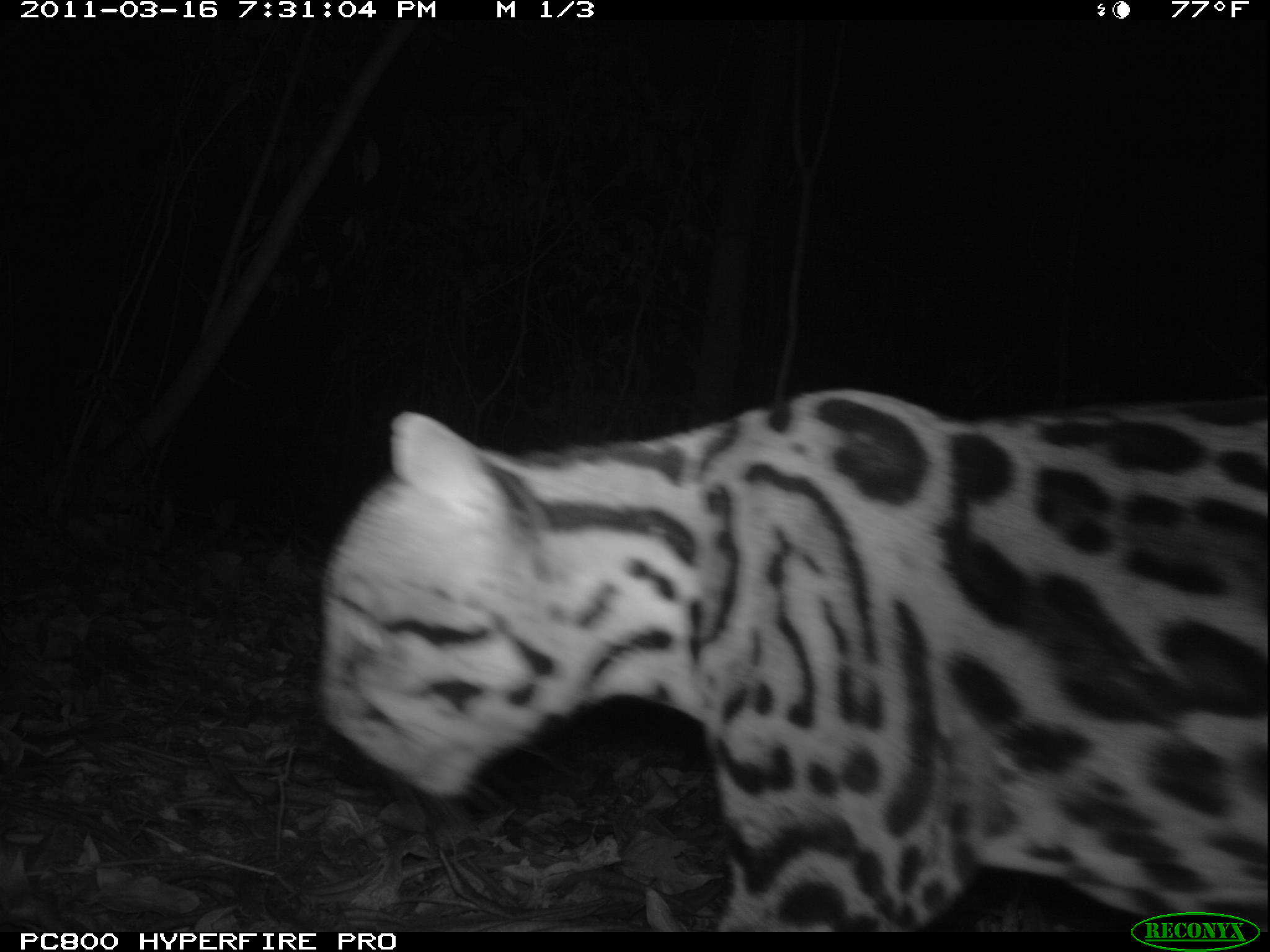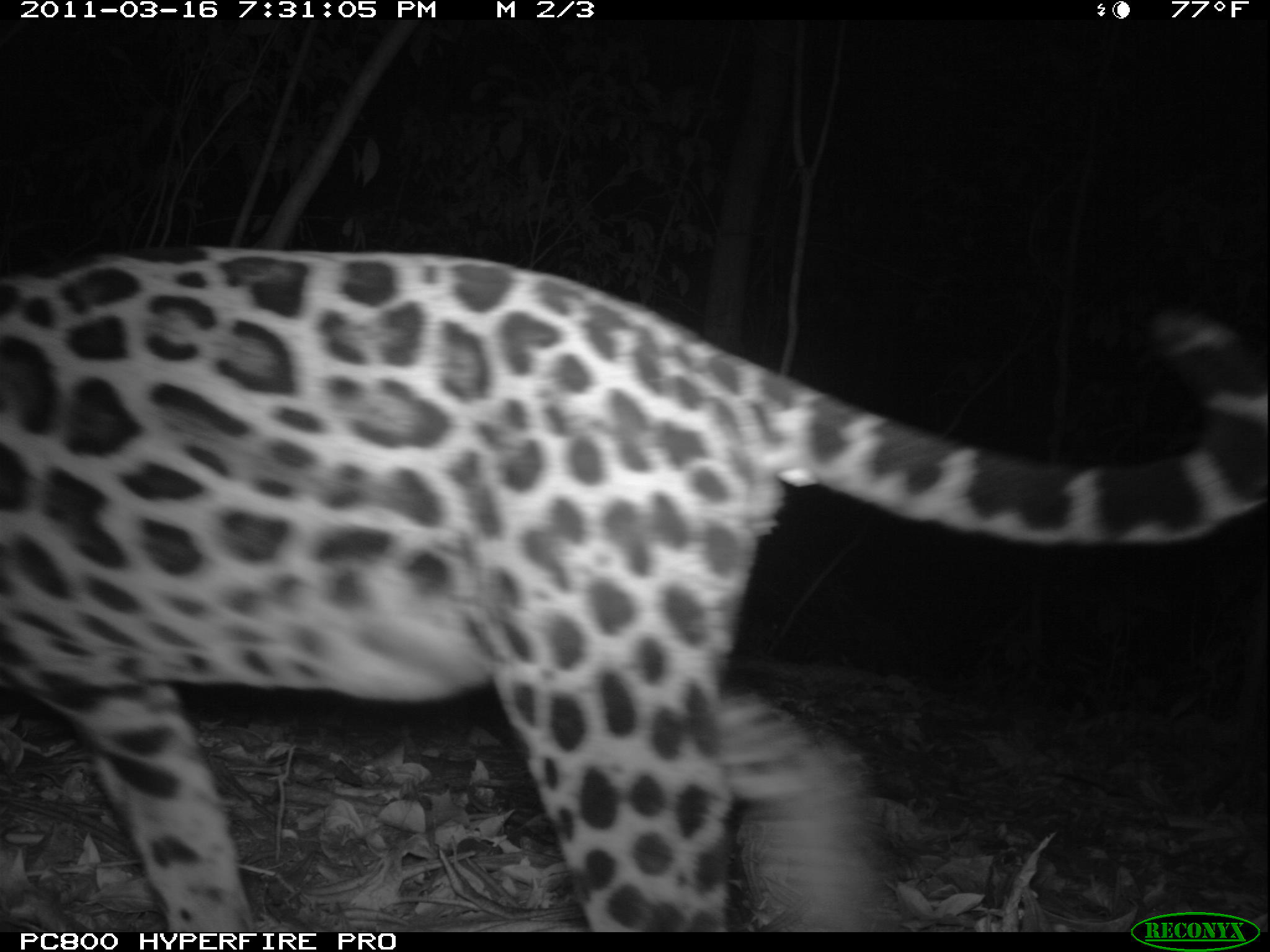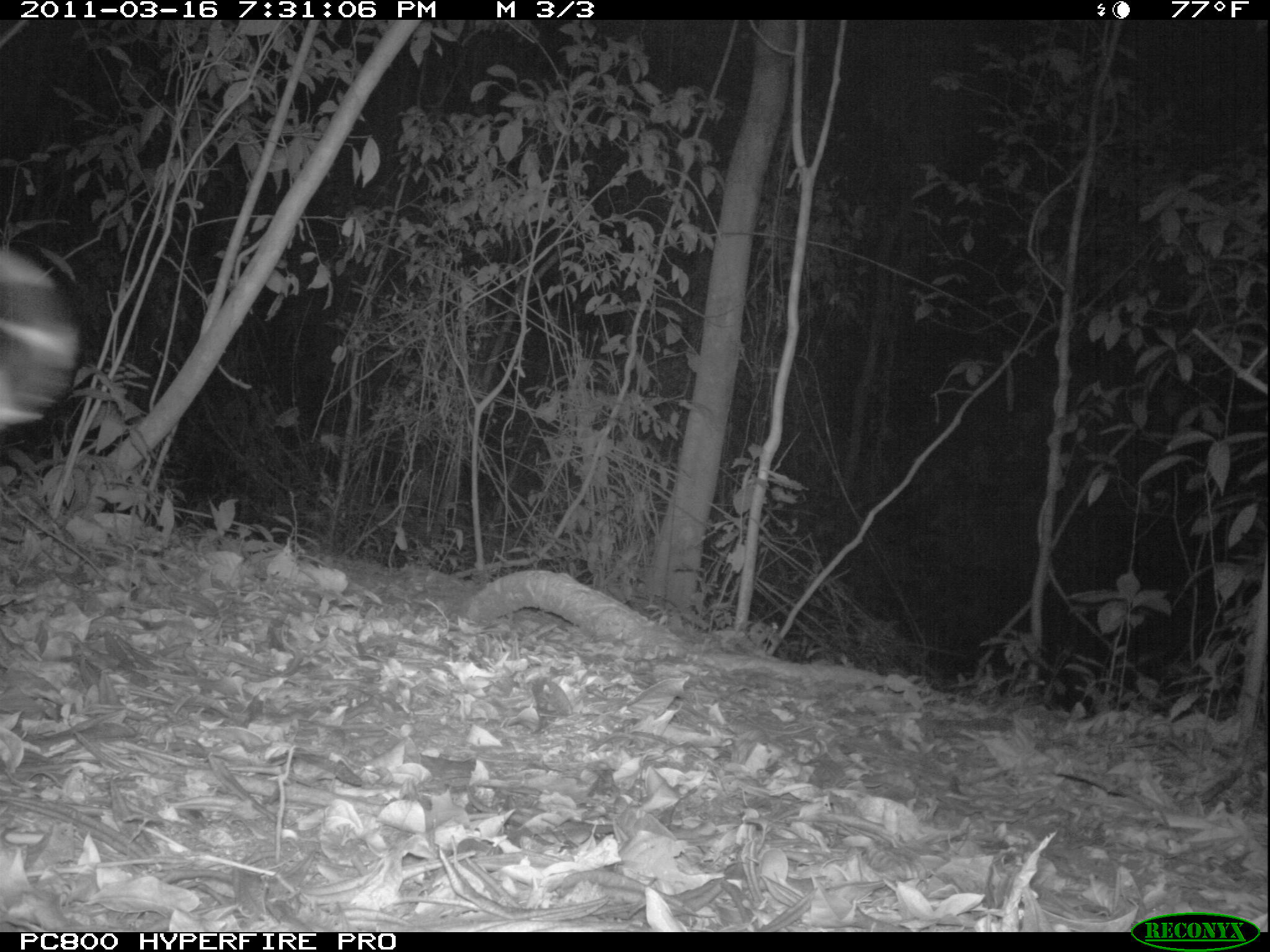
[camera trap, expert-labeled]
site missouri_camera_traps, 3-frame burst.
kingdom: Animalia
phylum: Chordata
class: Mammalia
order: Carnivora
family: Felidae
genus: Leopardus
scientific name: Leopardus pardalis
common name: ocelot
Ocelot (Leopardus pardalis). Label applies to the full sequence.